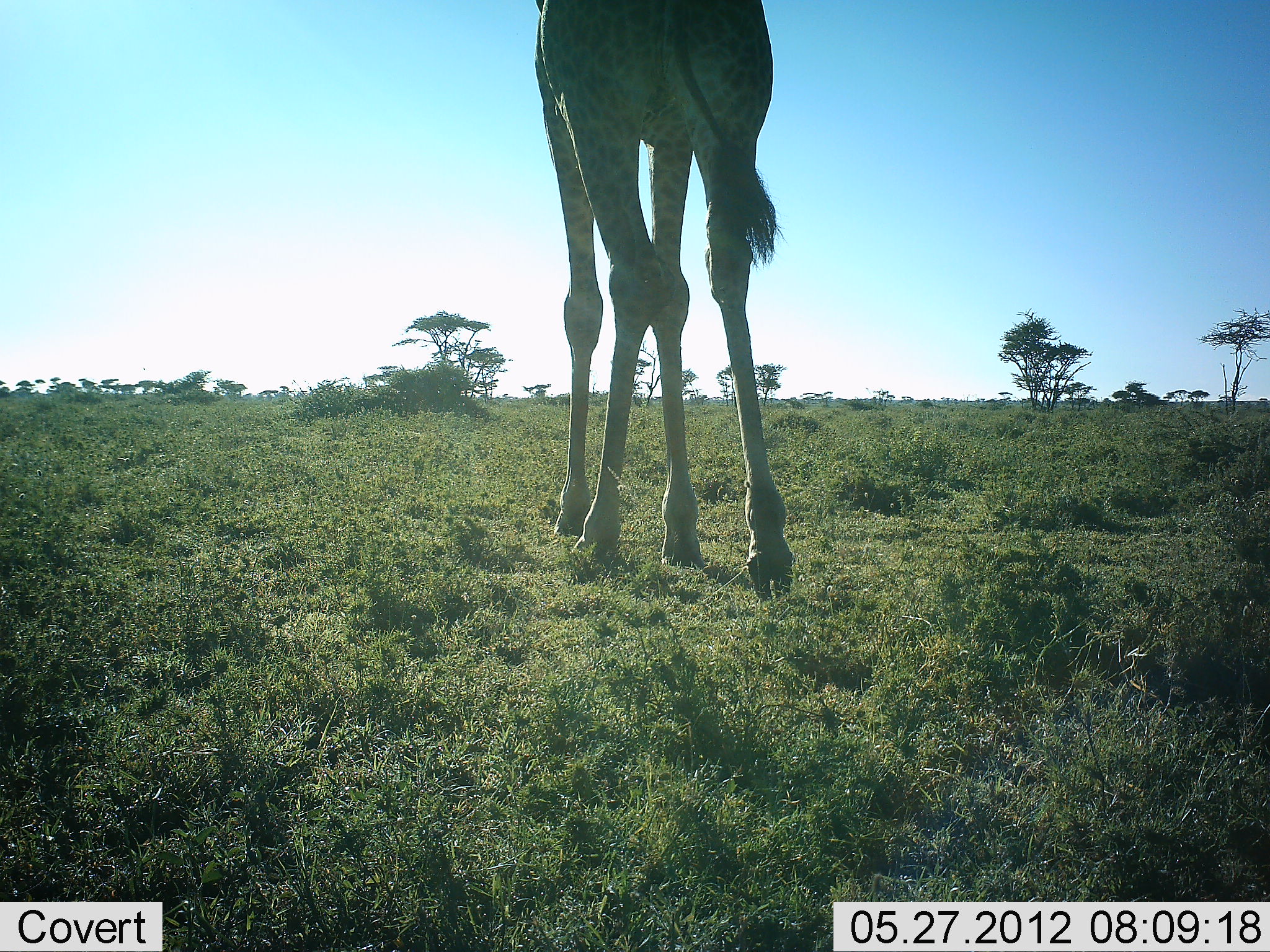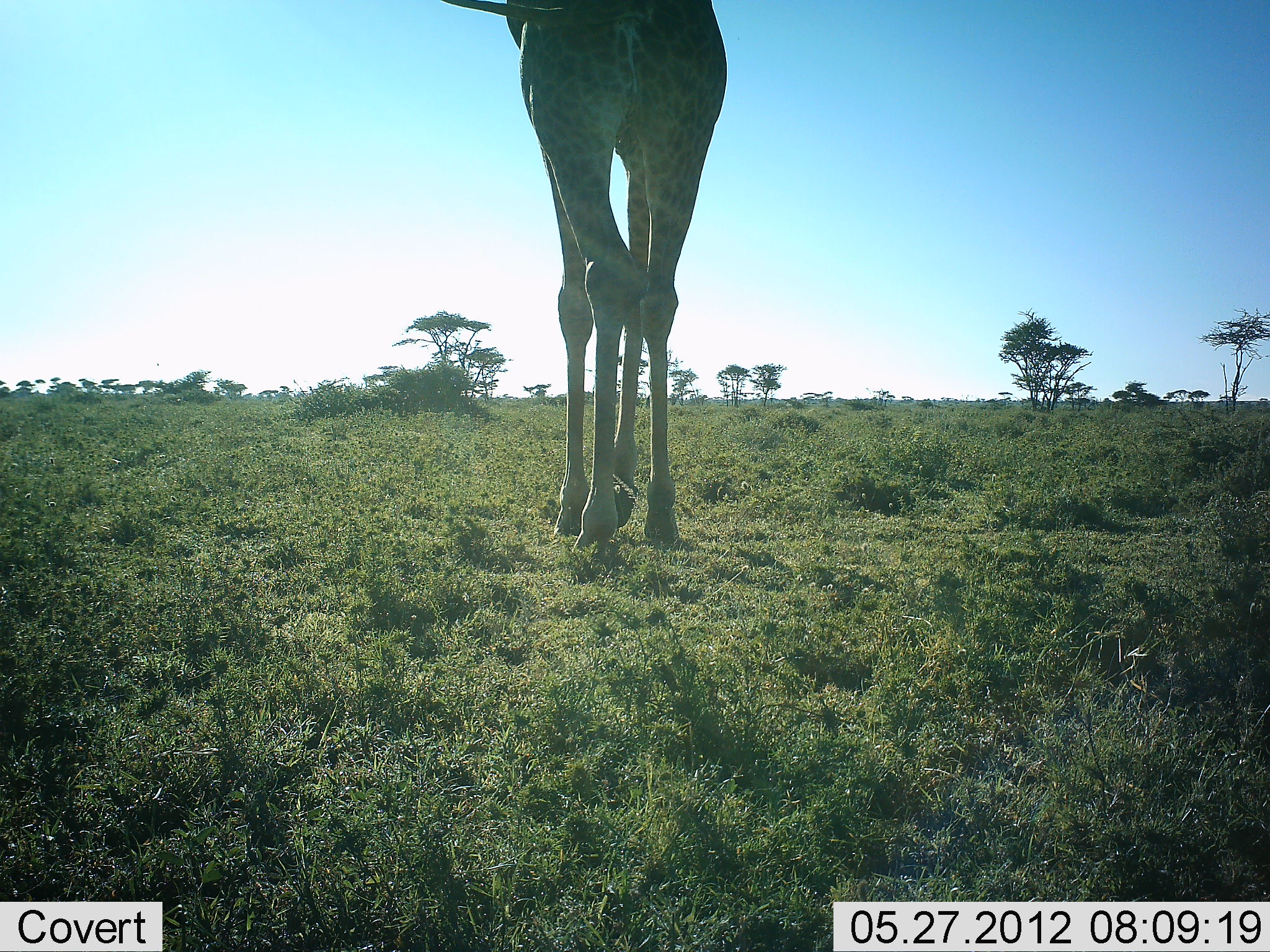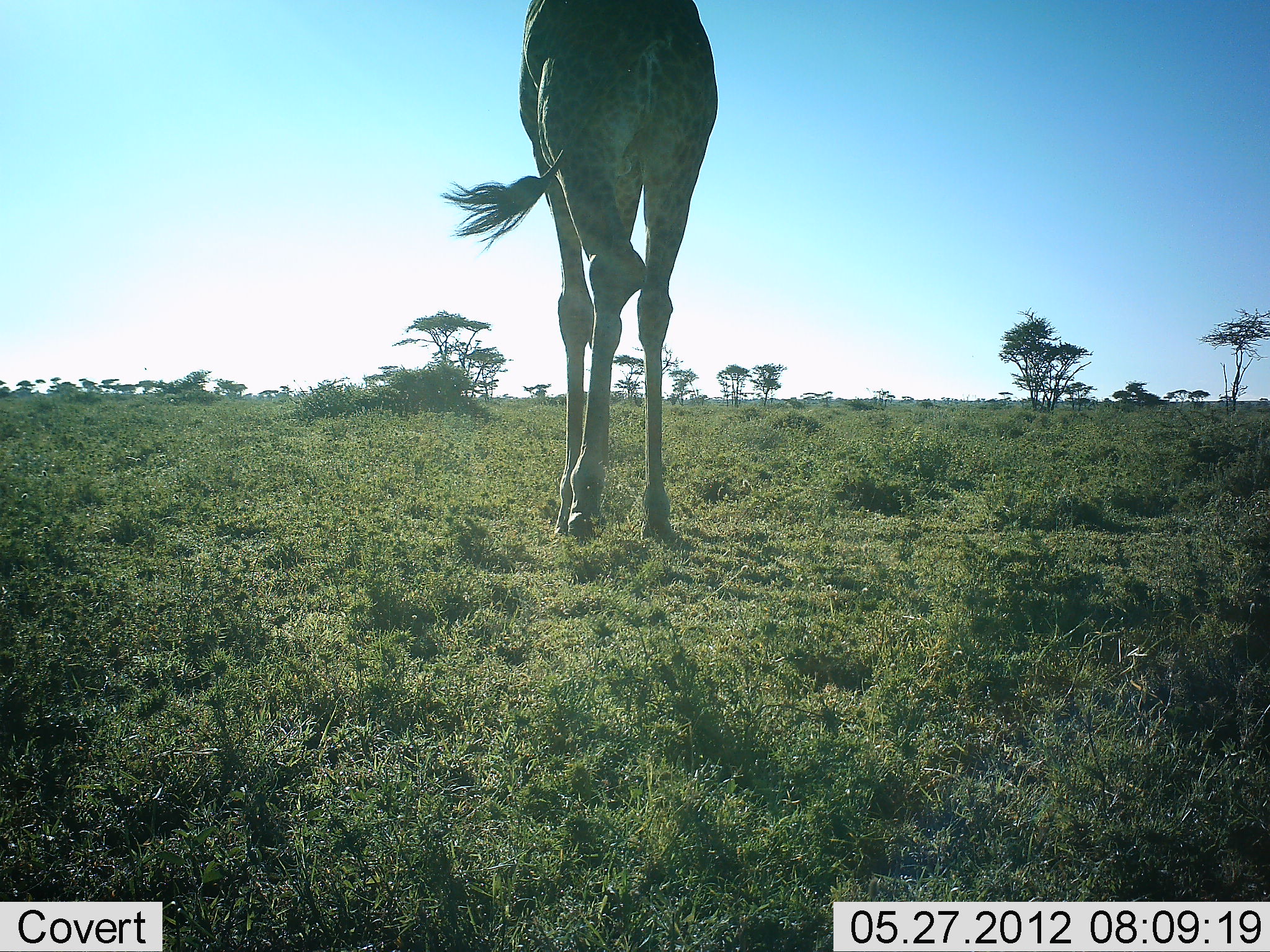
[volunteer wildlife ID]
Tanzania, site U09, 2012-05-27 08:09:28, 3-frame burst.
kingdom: Animalia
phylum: Chordata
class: Mammalia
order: Artiodactyla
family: Giraffidae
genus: Giraffa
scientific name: Giraffa camelopardalis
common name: giraffe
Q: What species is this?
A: Giraffe (Giraffa camelopardalis).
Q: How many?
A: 1.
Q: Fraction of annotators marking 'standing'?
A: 10%.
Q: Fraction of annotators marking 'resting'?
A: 0%.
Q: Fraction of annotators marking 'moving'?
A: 90%.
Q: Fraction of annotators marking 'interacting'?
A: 0%.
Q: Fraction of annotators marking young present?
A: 0%.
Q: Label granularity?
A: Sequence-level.